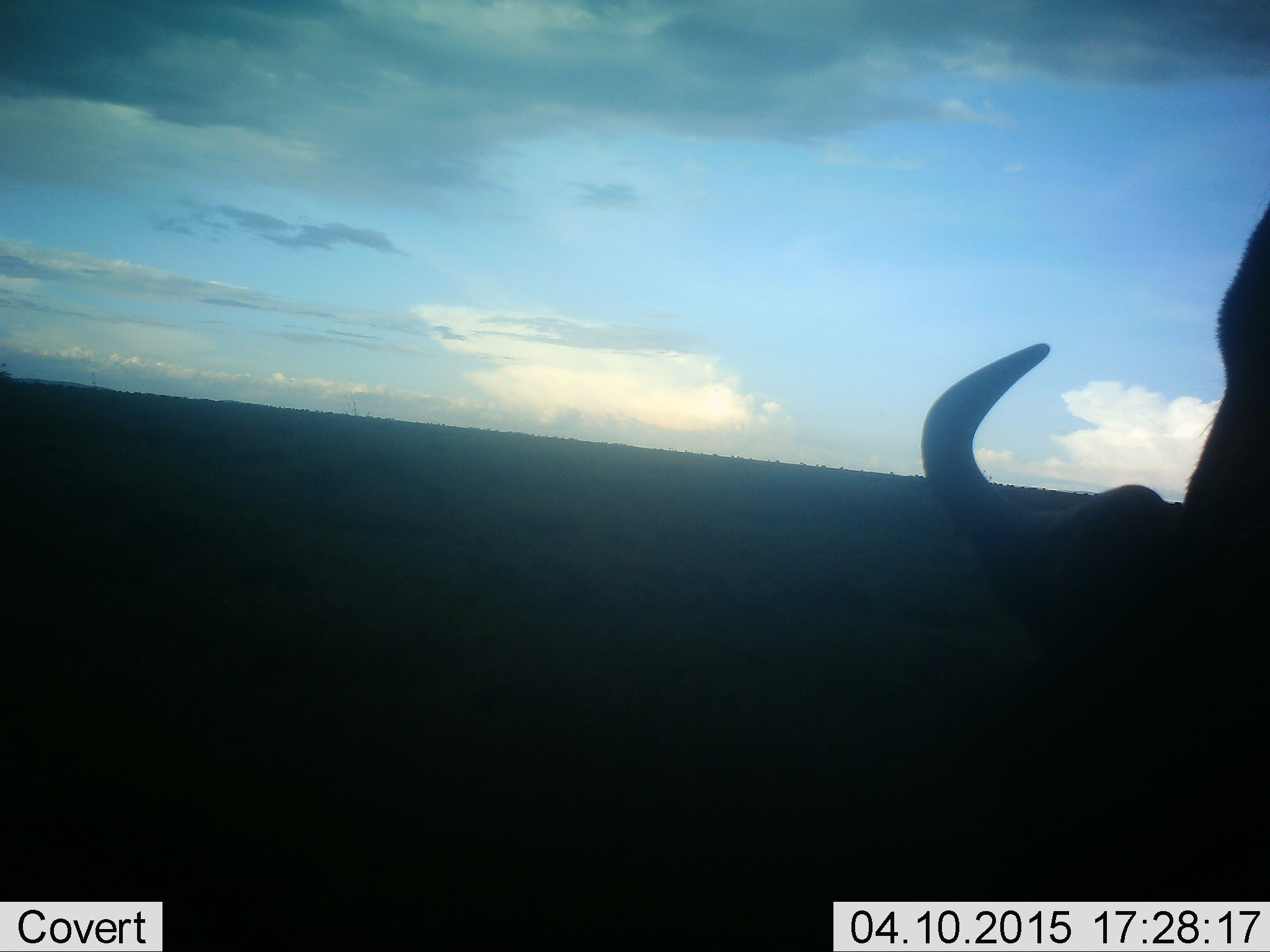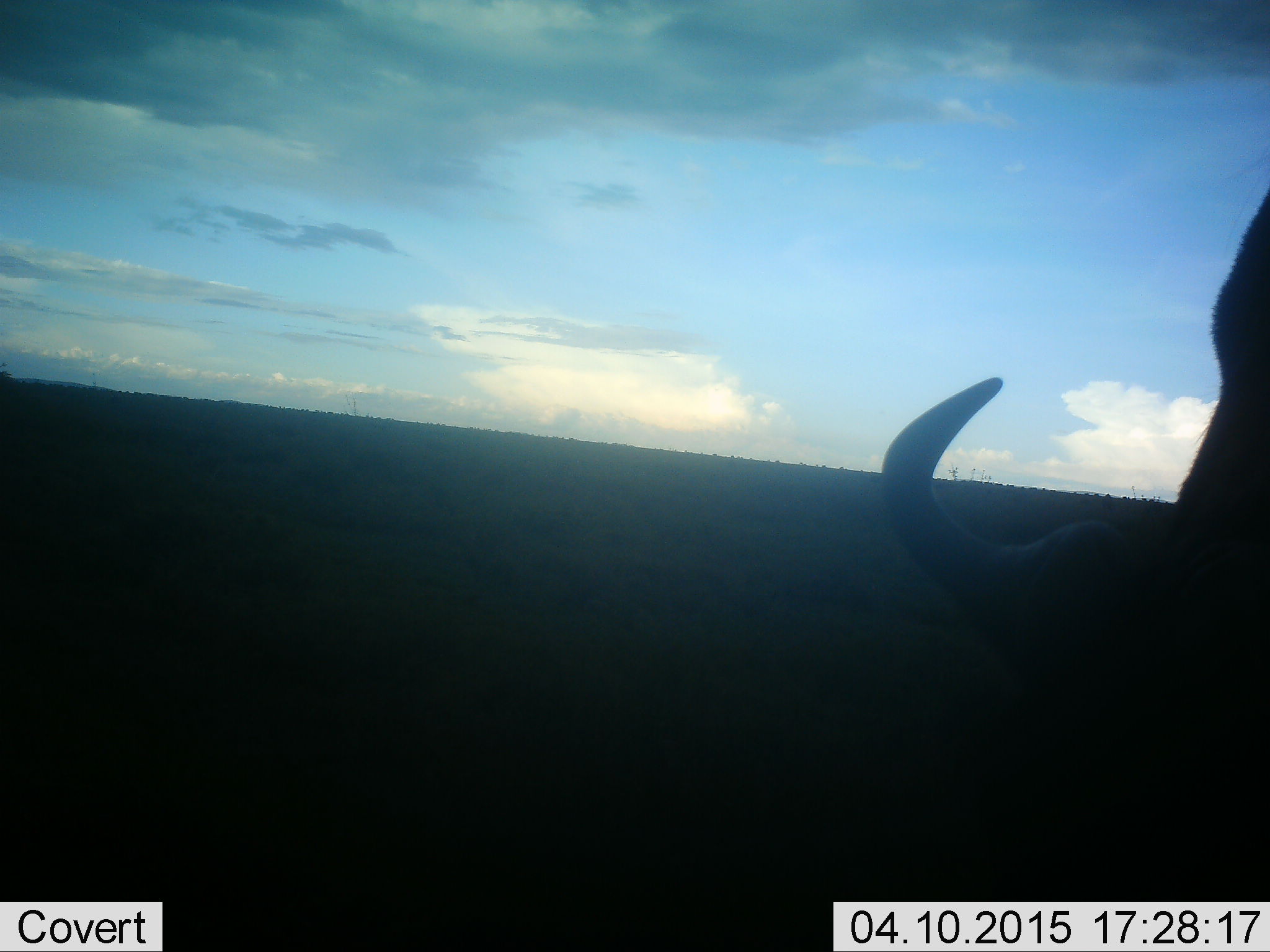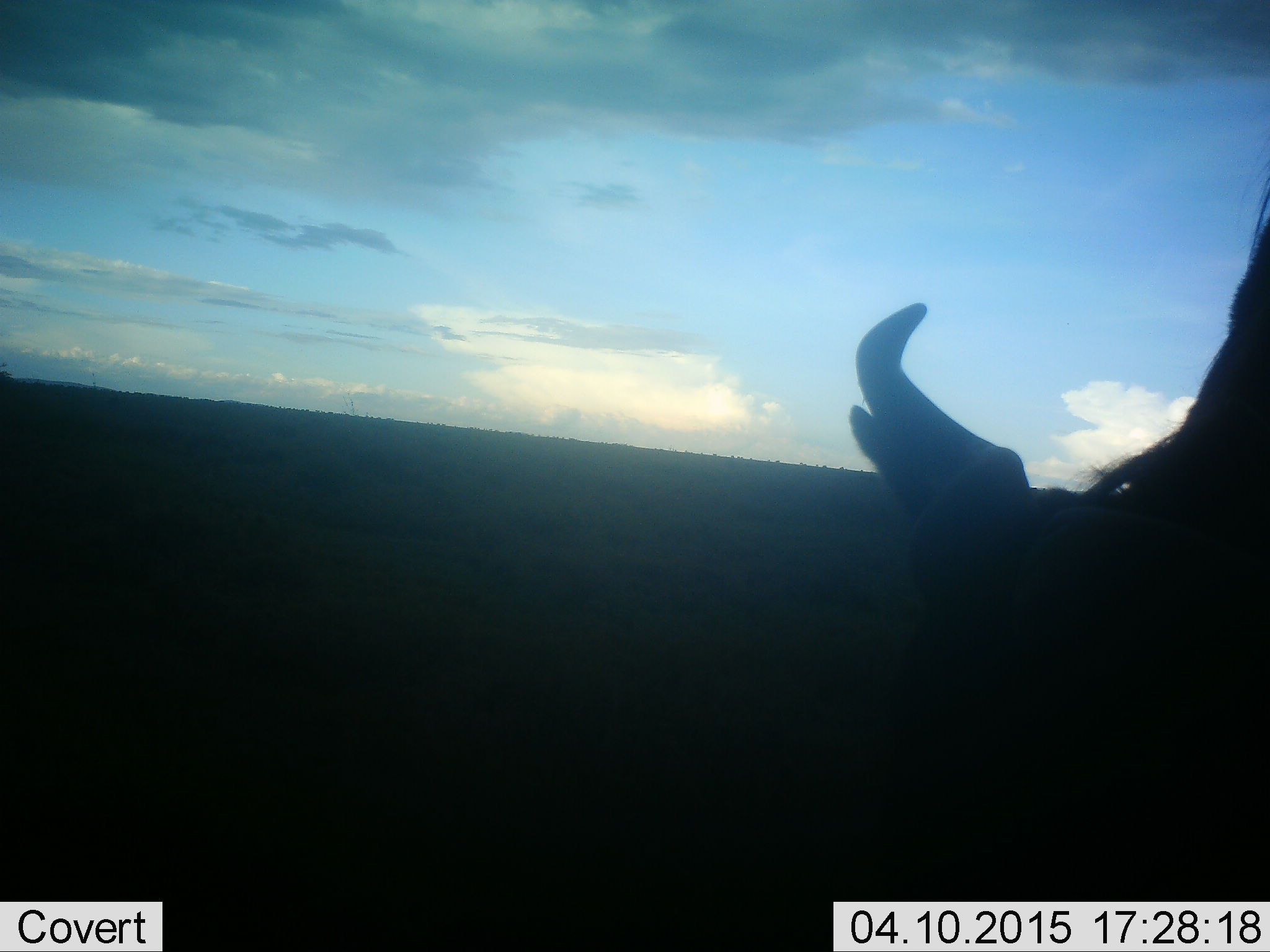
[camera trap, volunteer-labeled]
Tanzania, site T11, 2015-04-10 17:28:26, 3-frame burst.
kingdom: Animalia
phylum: Chordata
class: Mammalia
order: Artiodactyla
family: Bovidae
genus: Connochaetes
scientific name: Connochaetes taurinus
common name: blue wildebeest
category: wildebeest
Wildebeest (blue wildebeest) (Connochaetes taurinus), count 1. Behavior (volunteer vote fractions): standing 30%, resting 0%, moving 0%, interacting 0%. Young present (vote fraction): 0%. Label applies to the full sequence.